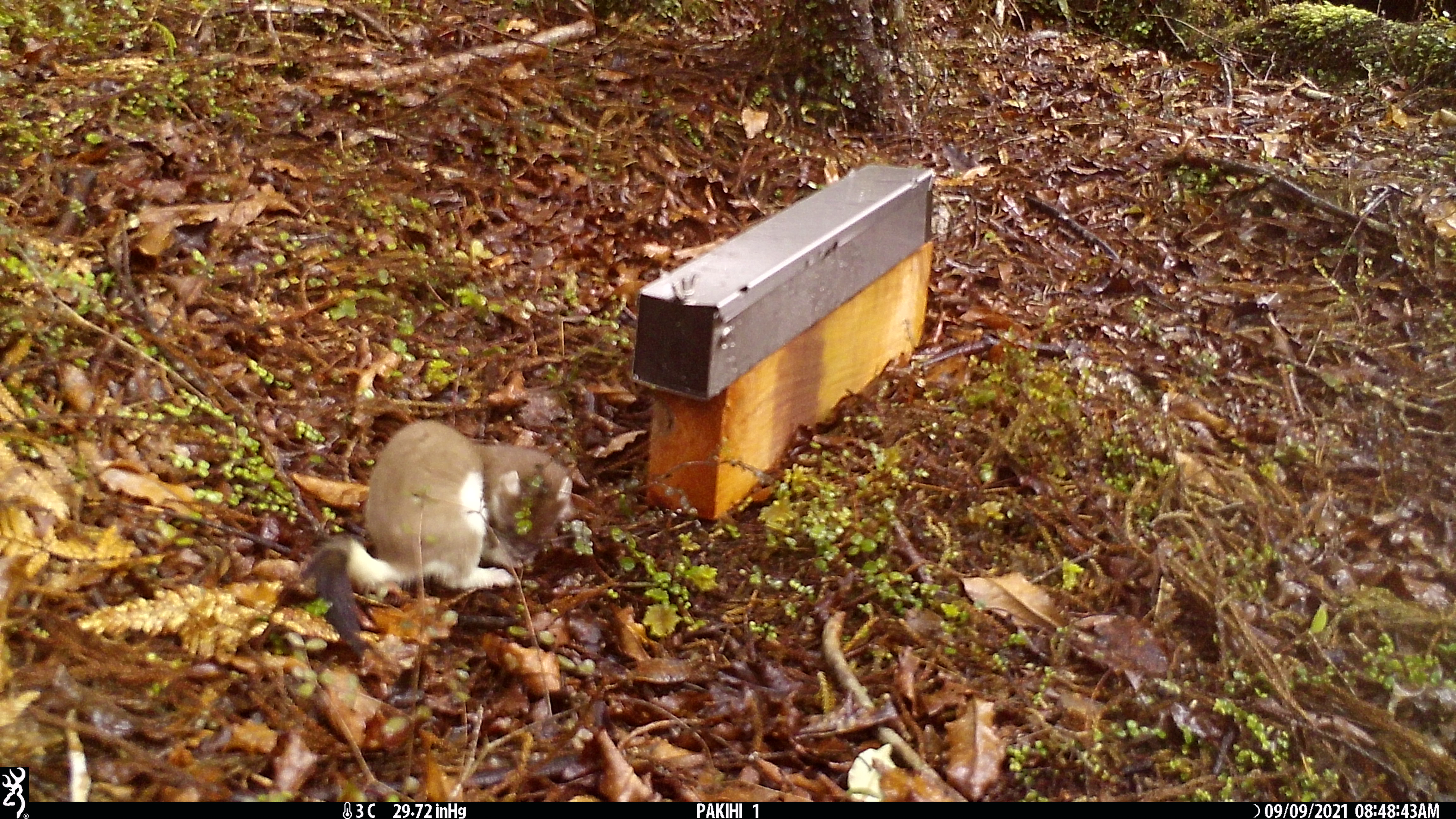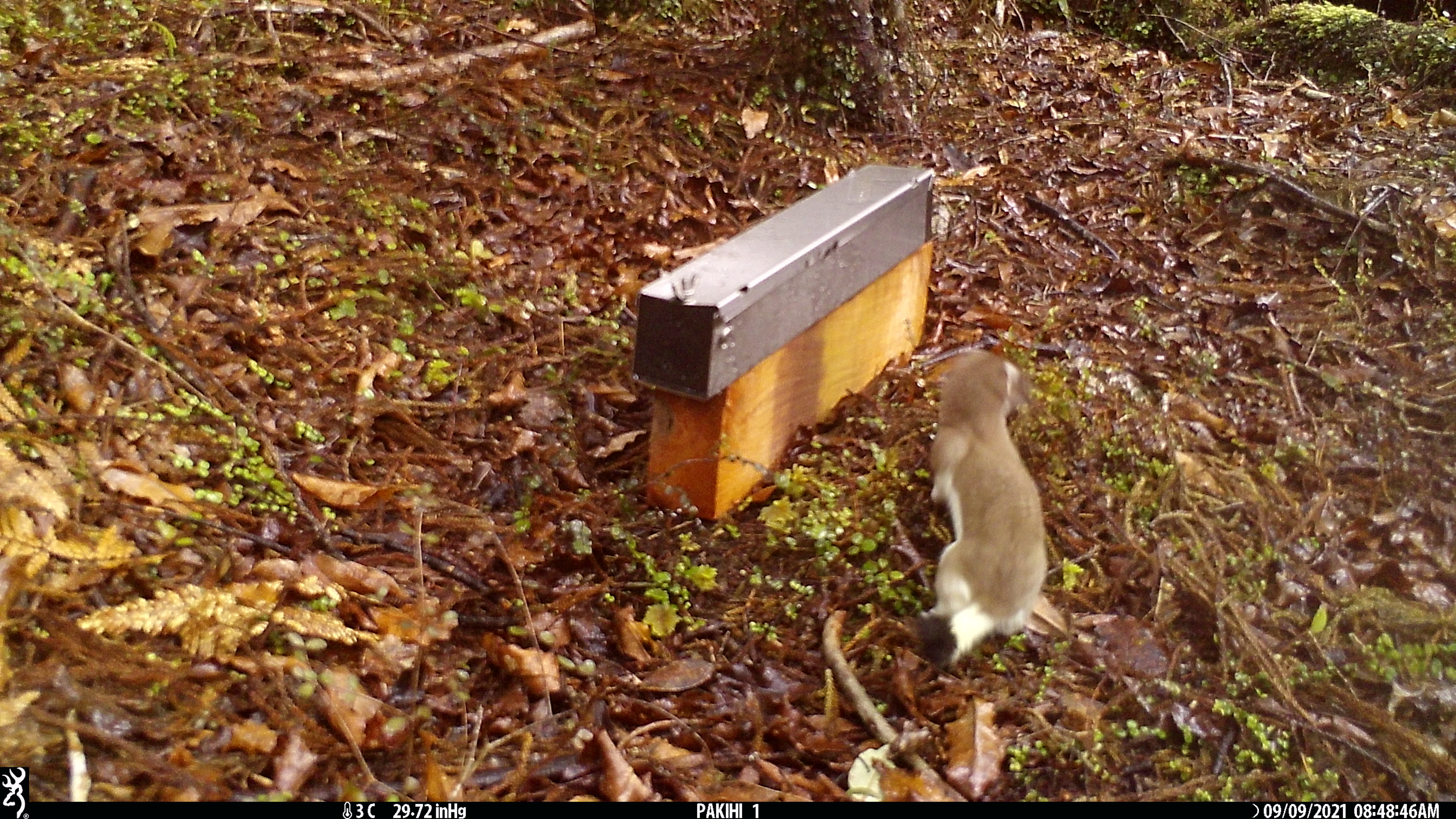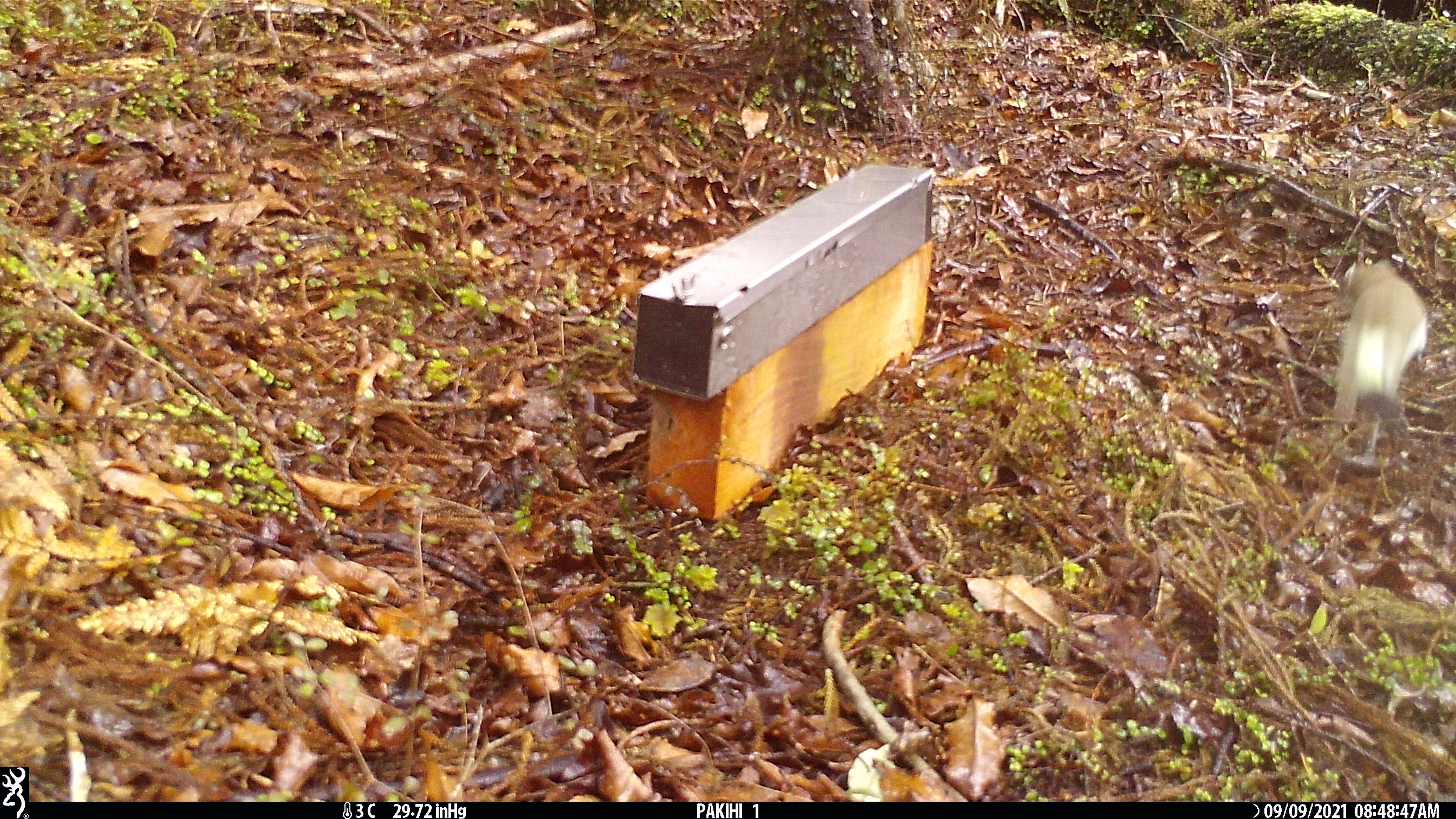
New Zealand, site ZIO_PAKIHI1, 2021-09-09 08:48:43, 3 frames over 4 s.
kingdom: Animalia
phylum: Chordata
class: Mammalia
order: Carnivora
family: Mustelidae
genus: Mustela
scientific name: Mustela erminea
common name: stoat